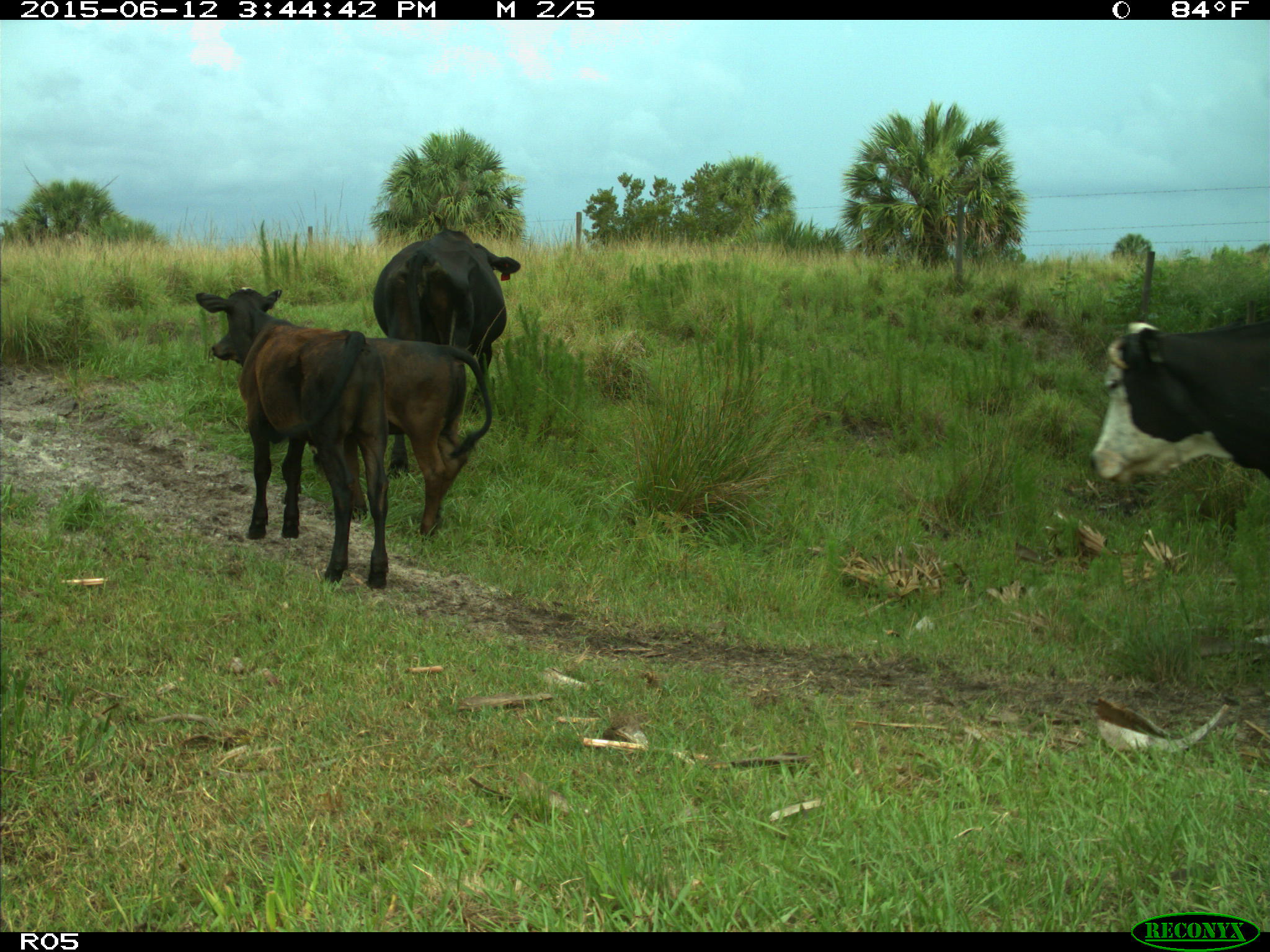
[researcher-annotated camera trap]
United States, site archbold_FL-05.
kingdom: Animalia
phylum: Chordata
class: Mammalia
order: Artiodactyla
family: Bovidae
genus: Bos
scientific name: Bos taurus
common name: domestic cow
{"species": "Bos taurus (domestic cow)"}